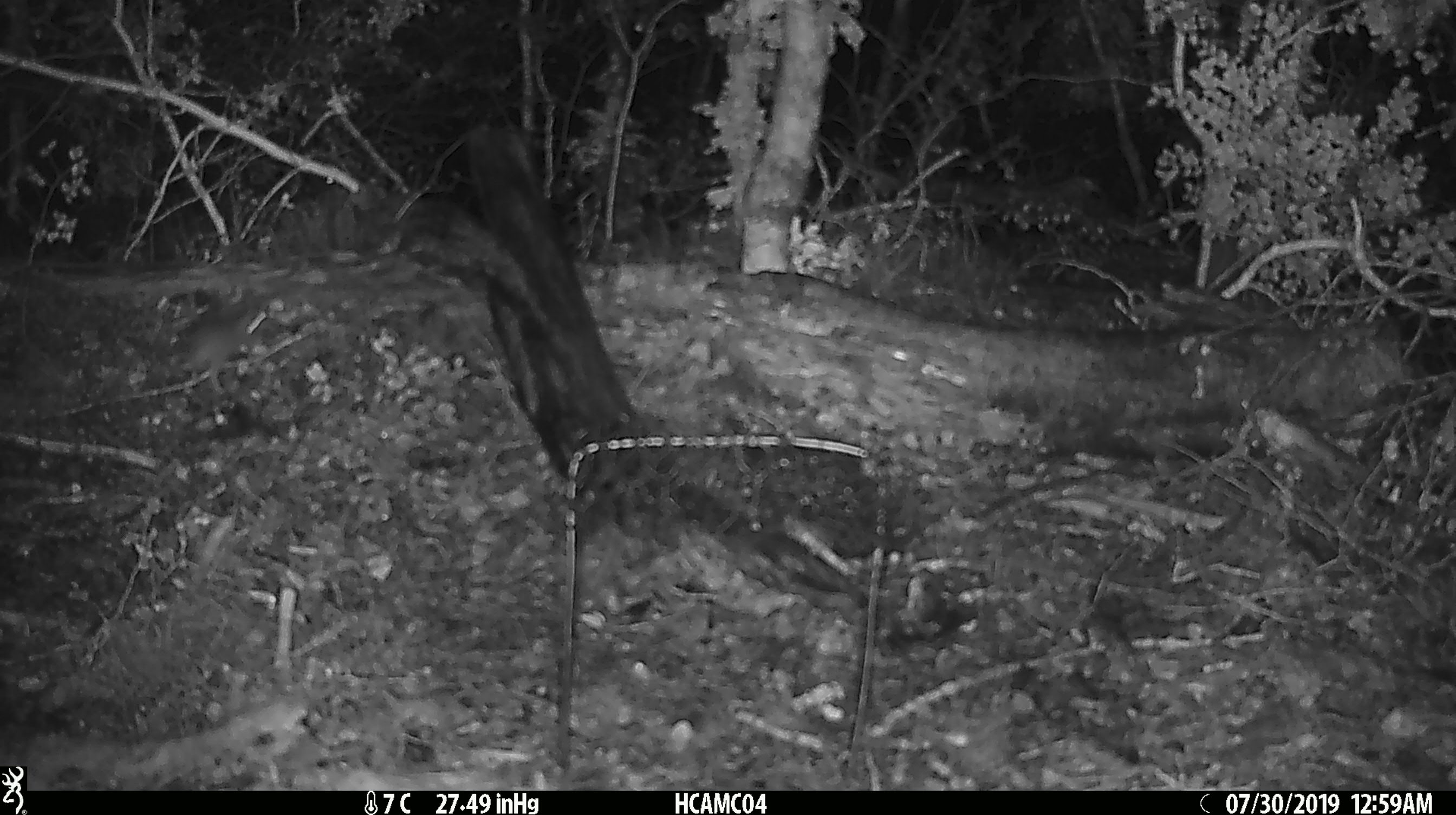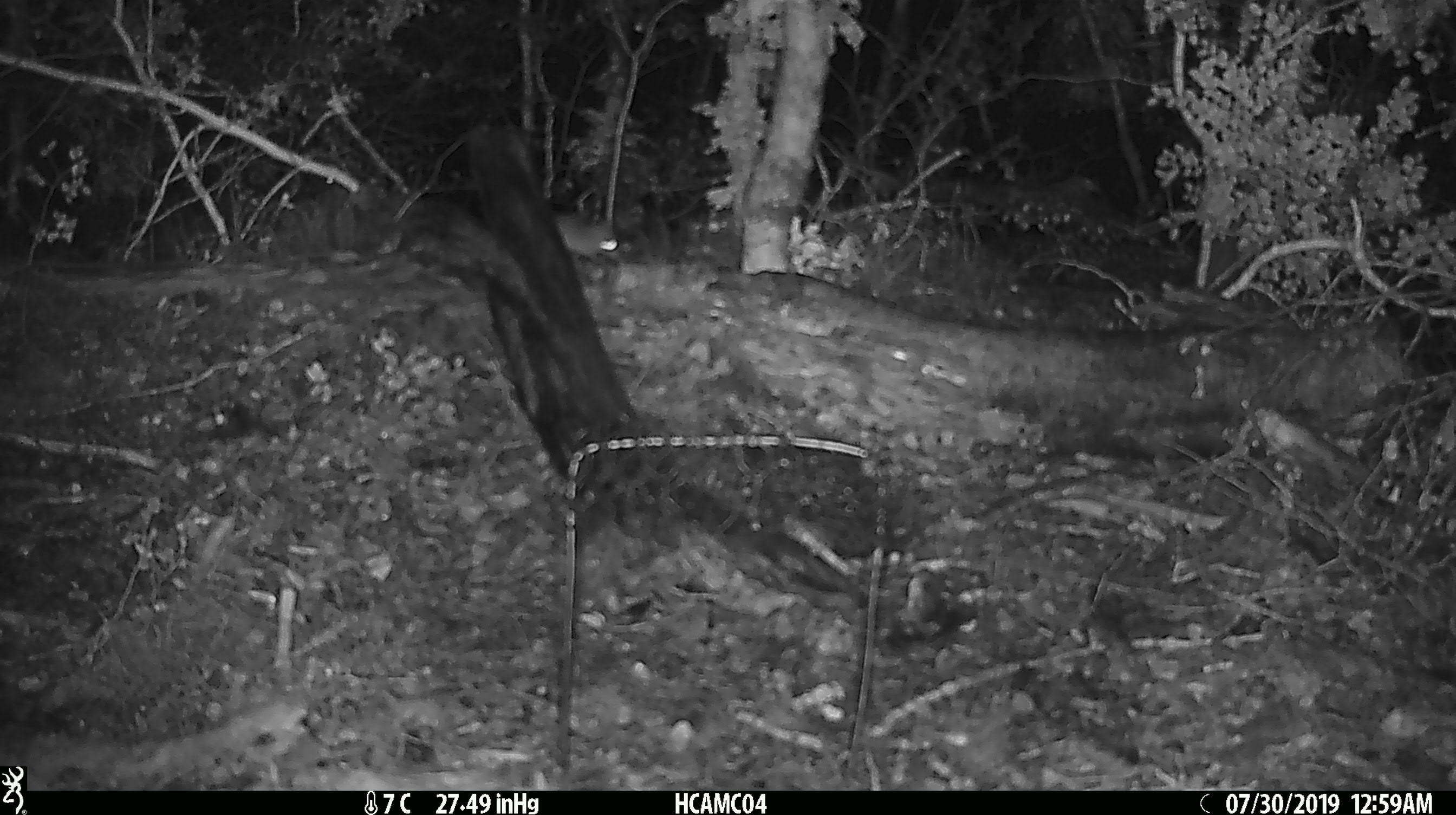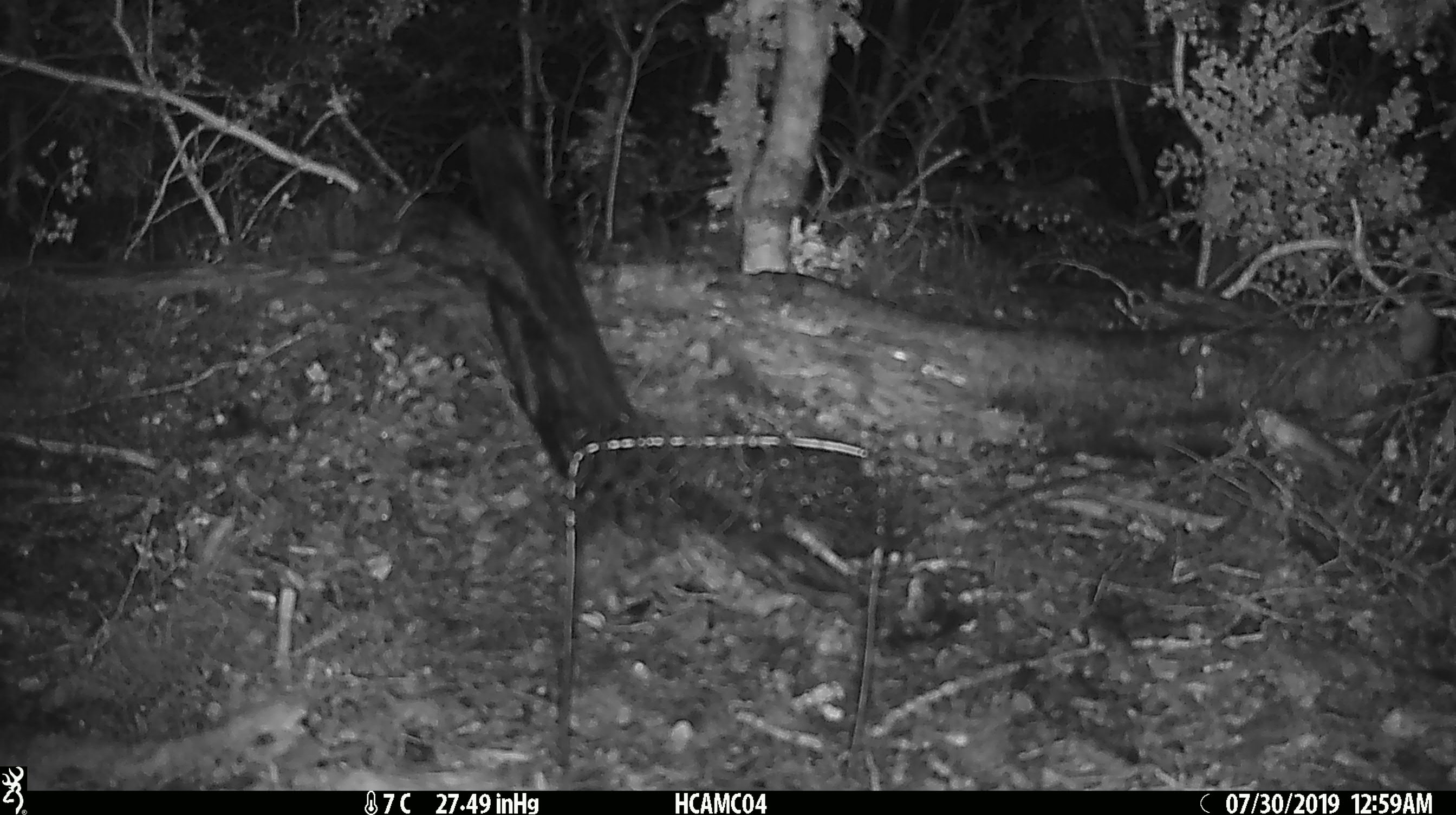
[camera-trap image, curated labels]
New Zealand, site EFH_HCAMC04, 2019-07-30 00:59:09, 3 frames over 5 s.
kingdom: Animalia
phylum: Chordata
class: Mammalia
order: Rodentia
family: Muridae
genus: Mus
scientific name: Mus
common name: mouse